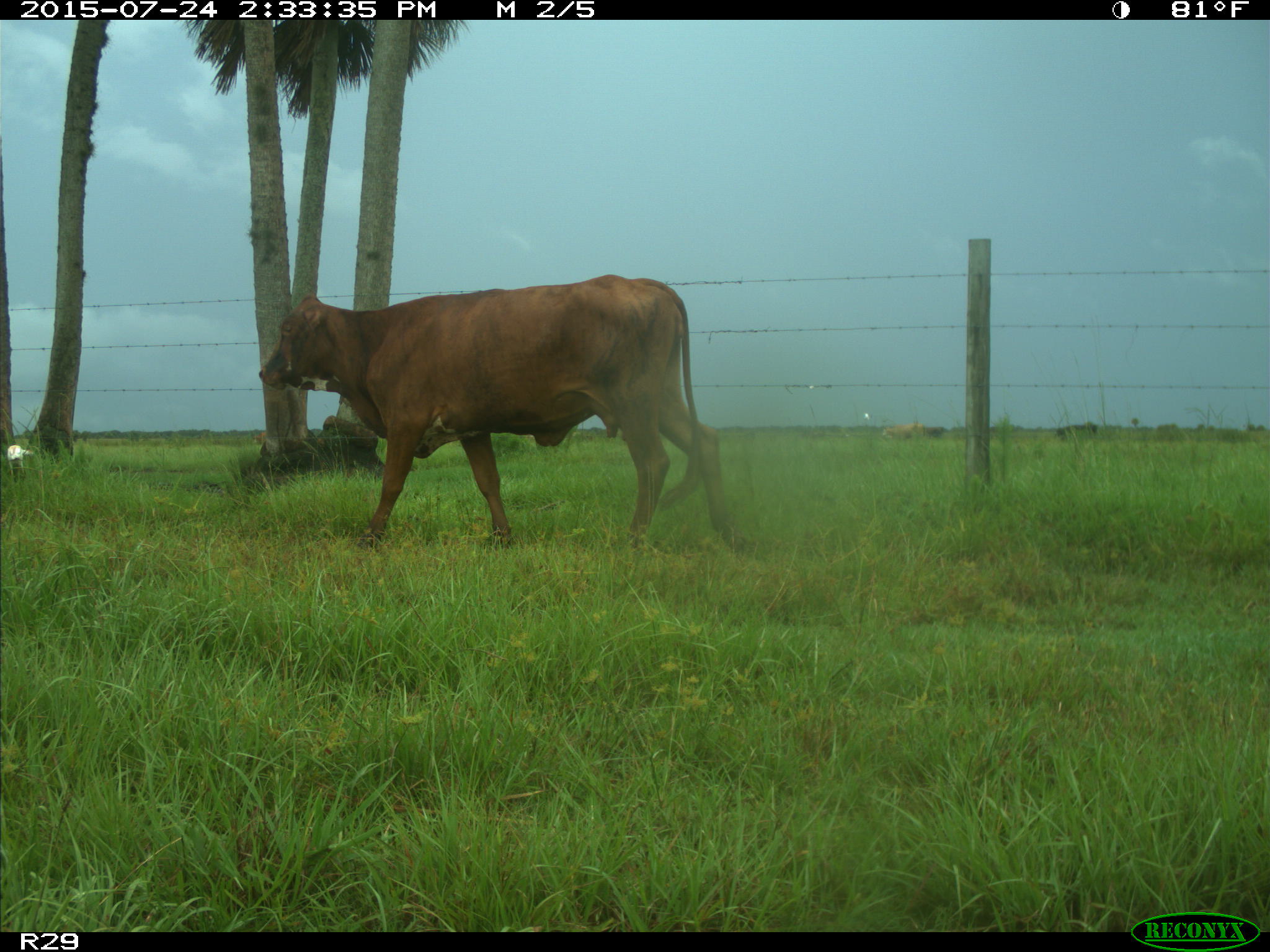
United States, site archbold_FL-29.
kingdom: Animalia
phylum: Chordata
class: Mammalia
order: Artiodactyla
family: Bovidae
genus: Bos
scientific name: Bos taurus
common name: domestic cow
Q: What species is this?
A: Bos taurus (domestic cow).